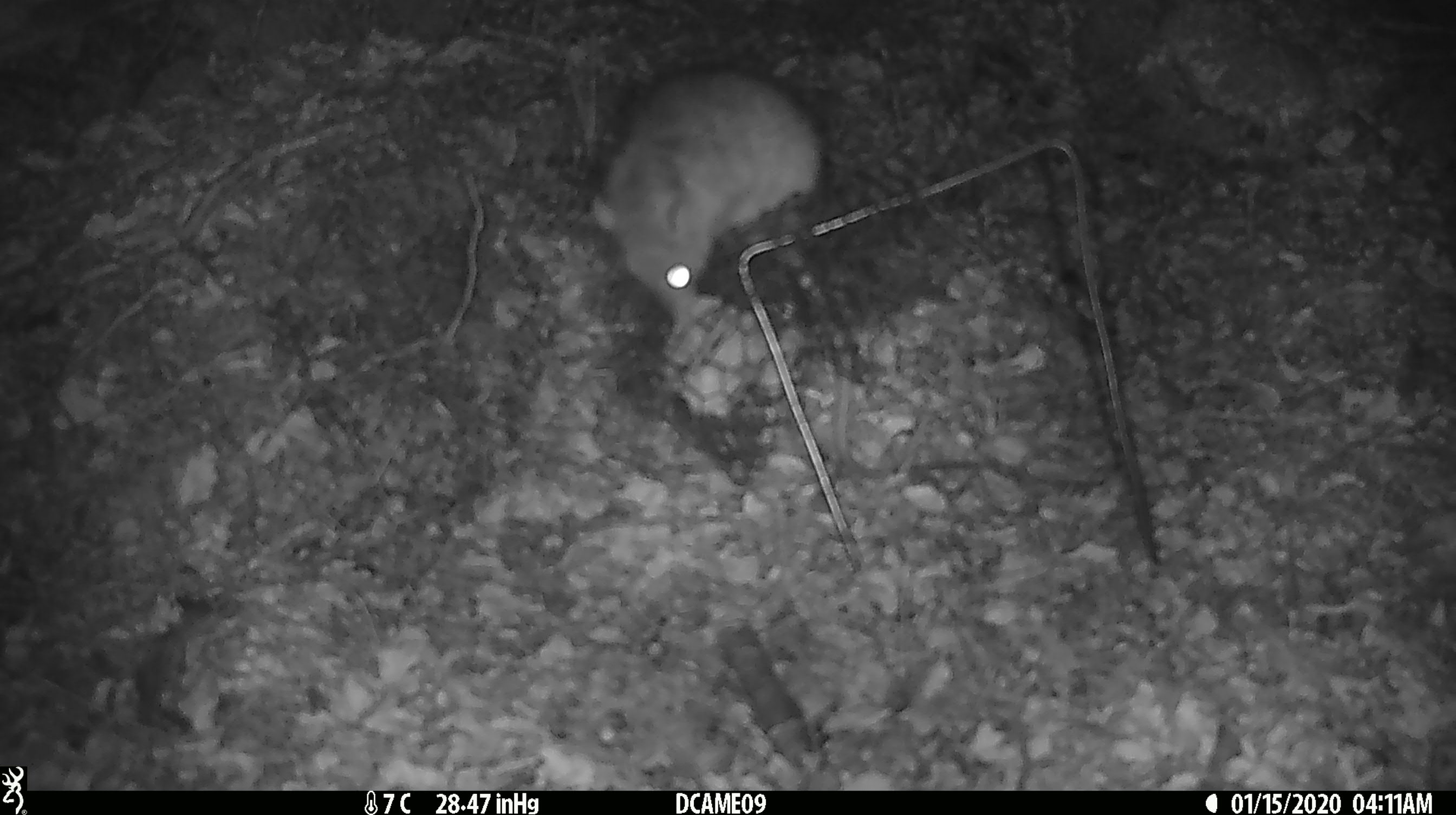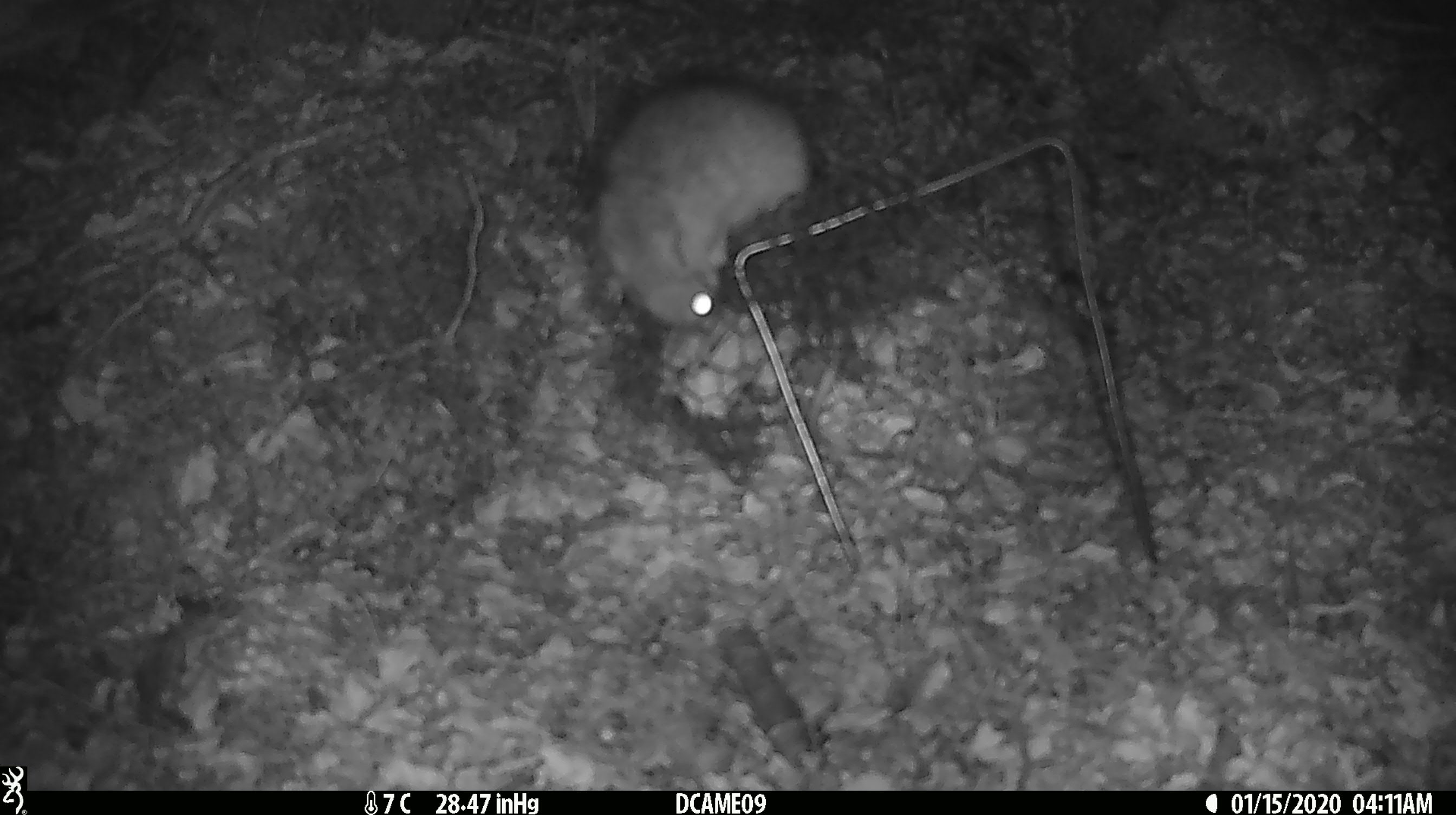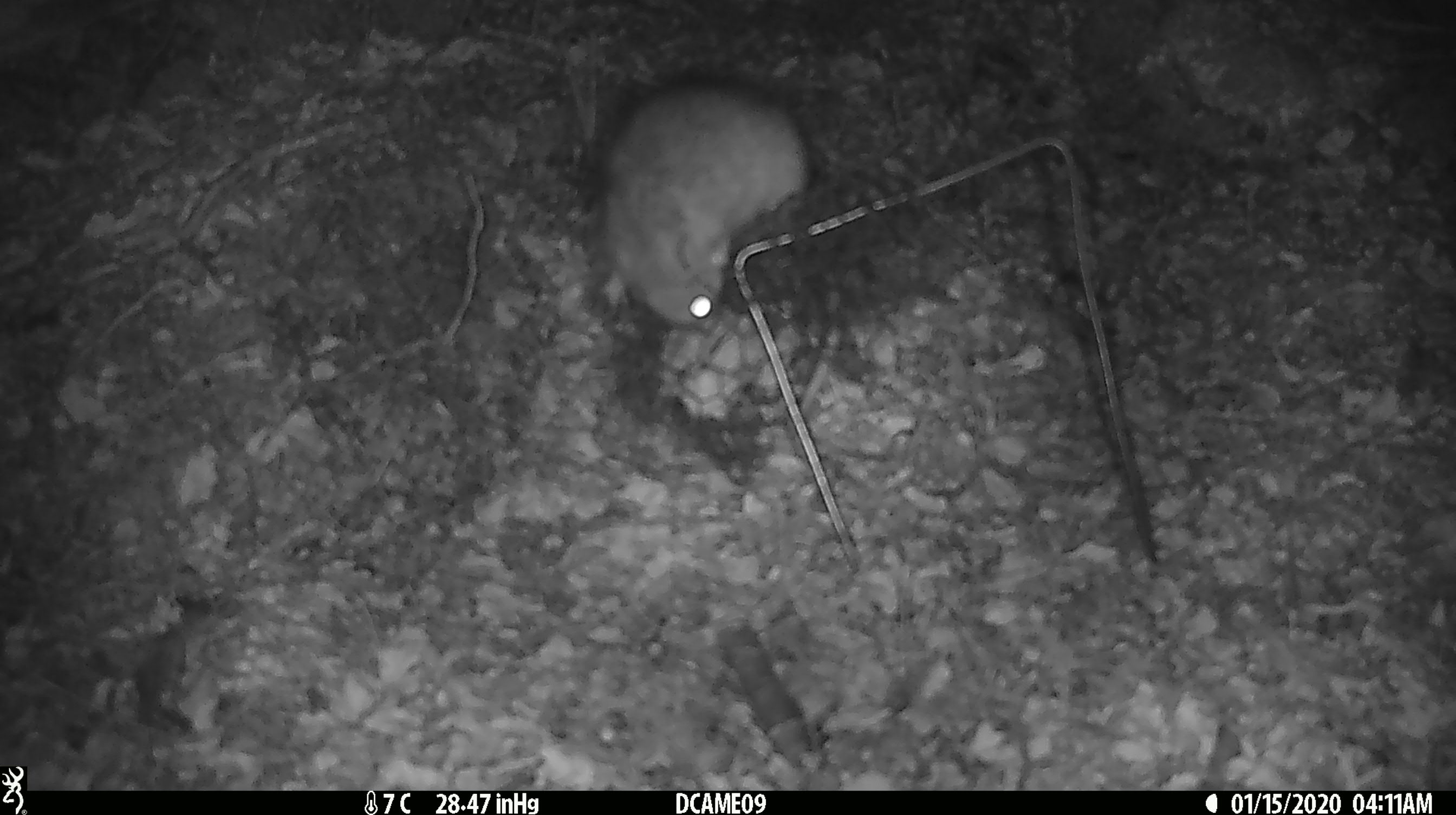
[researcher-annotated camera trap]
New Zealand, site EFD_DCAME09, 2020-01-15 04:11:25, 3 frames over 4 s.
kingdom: Animalia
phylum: Chordata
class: Mammalia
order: Rodentia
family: Muridae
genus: Rattus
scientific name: Rattus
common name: rat